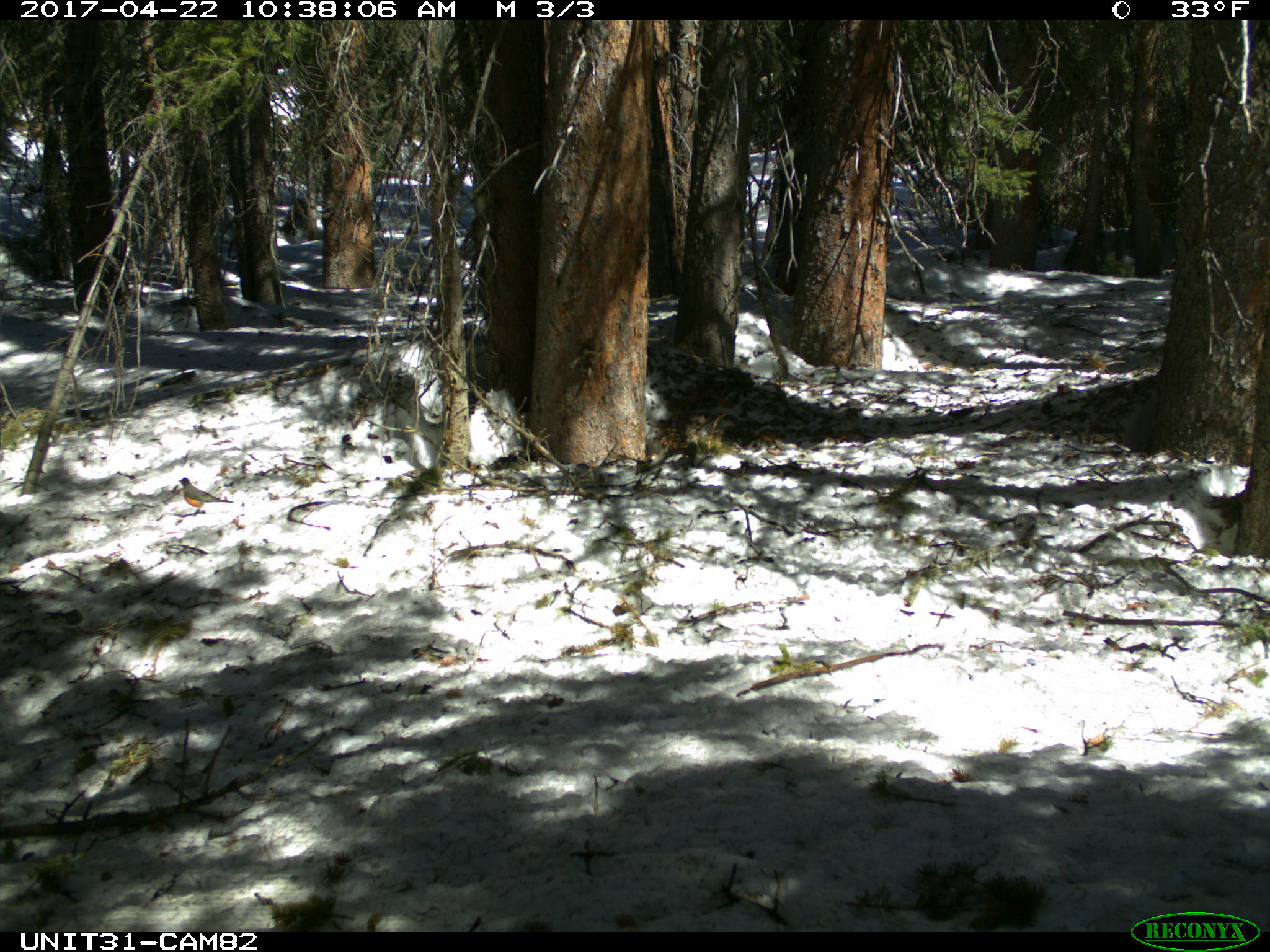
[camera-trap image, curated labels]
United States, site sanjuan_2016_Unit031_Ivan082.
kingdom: Animalia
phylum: Chordata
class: Aves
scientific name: Aves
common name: birds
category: unidentified bird